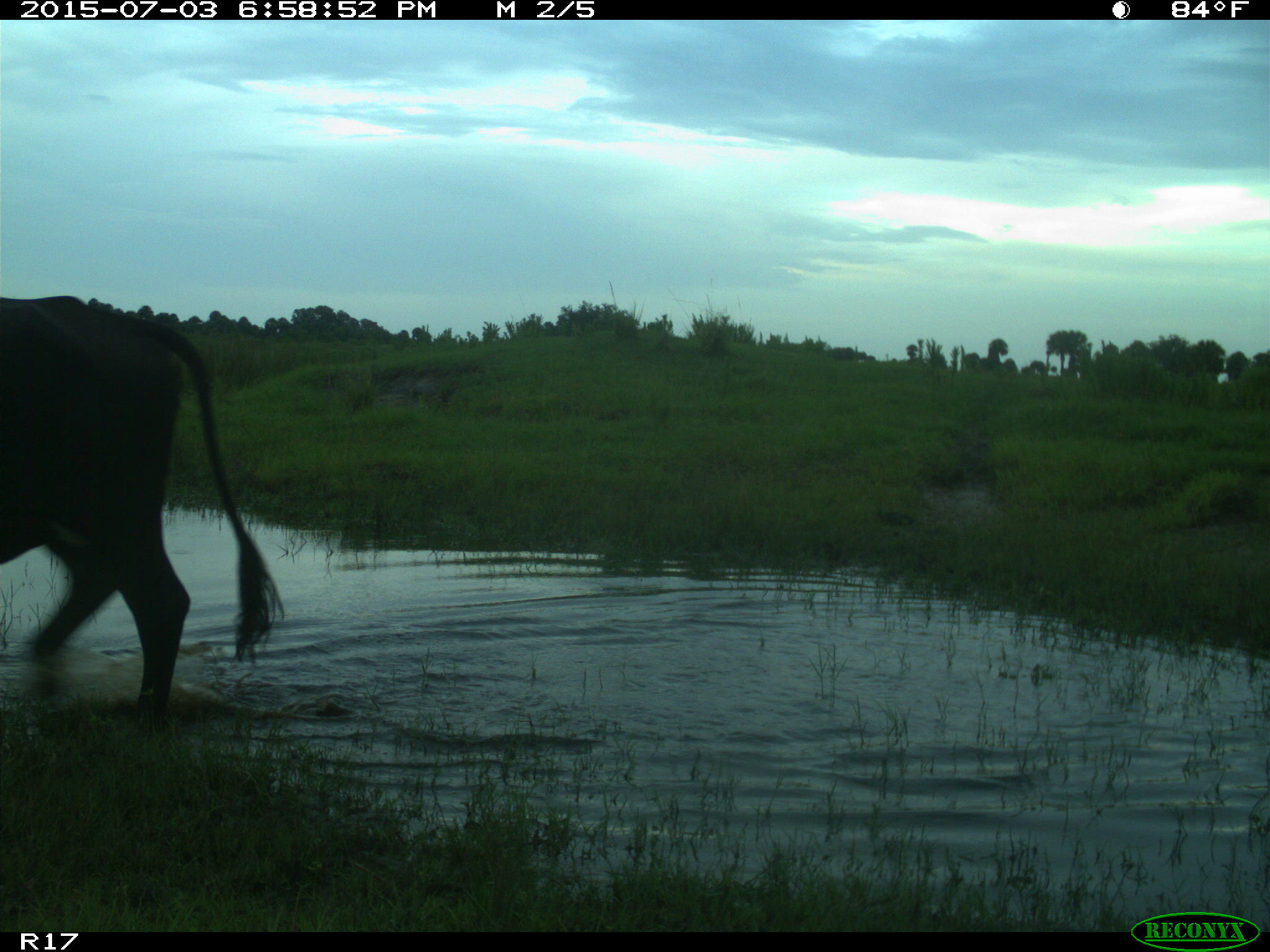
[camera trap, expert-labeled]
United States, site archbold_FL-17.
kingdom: Animalia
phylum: Chordata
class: Mammalia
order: Artiodactyla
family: Bovidae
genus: Bos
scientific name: Bos taurus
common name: domestic cow